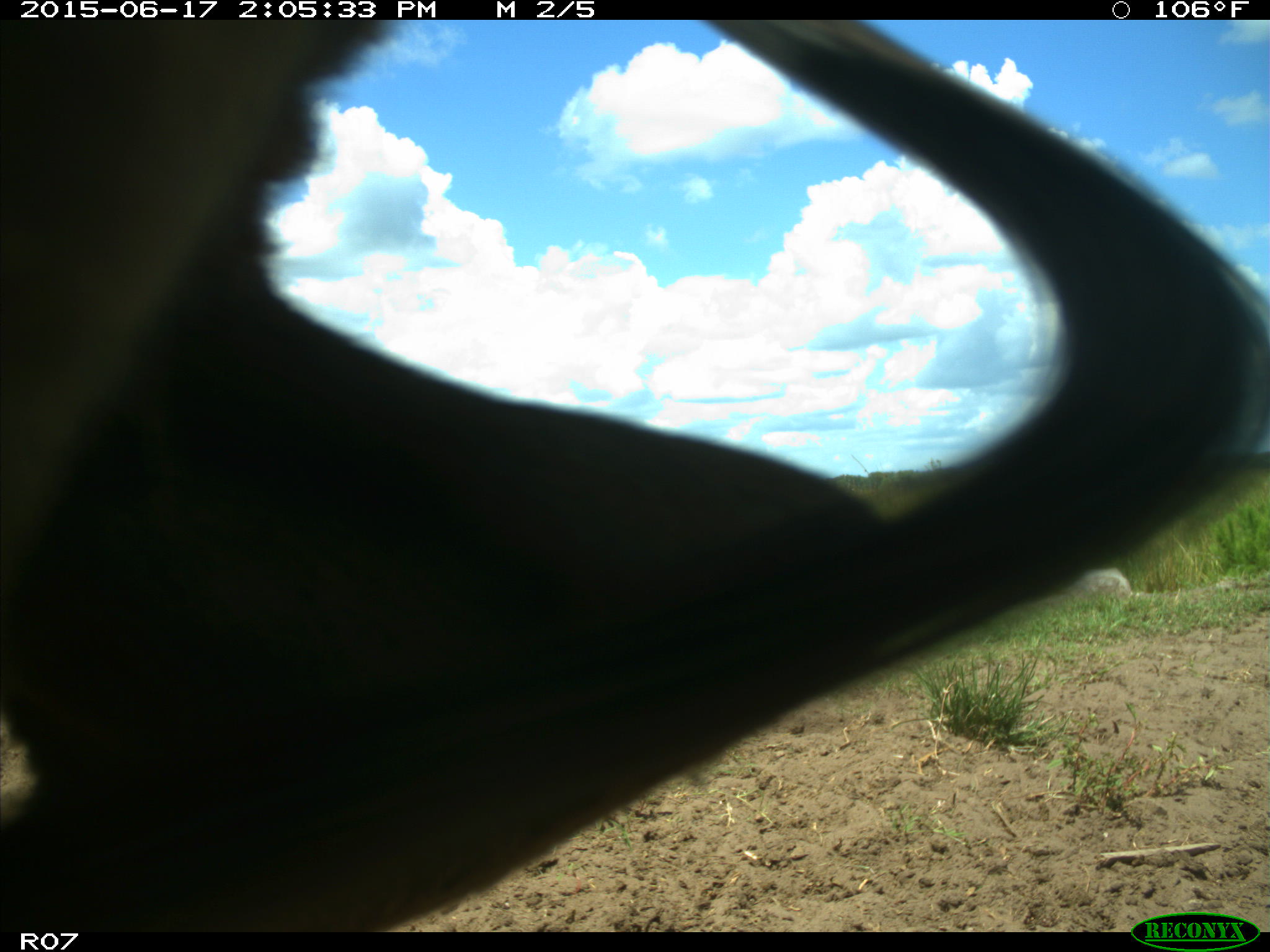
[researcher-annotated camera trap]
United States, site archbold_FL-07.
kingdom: Animalia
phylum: Chordata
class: Mammalia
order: Artiodactyla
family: Bovidae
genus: Bos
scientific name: Bos taurus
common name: domestic cow